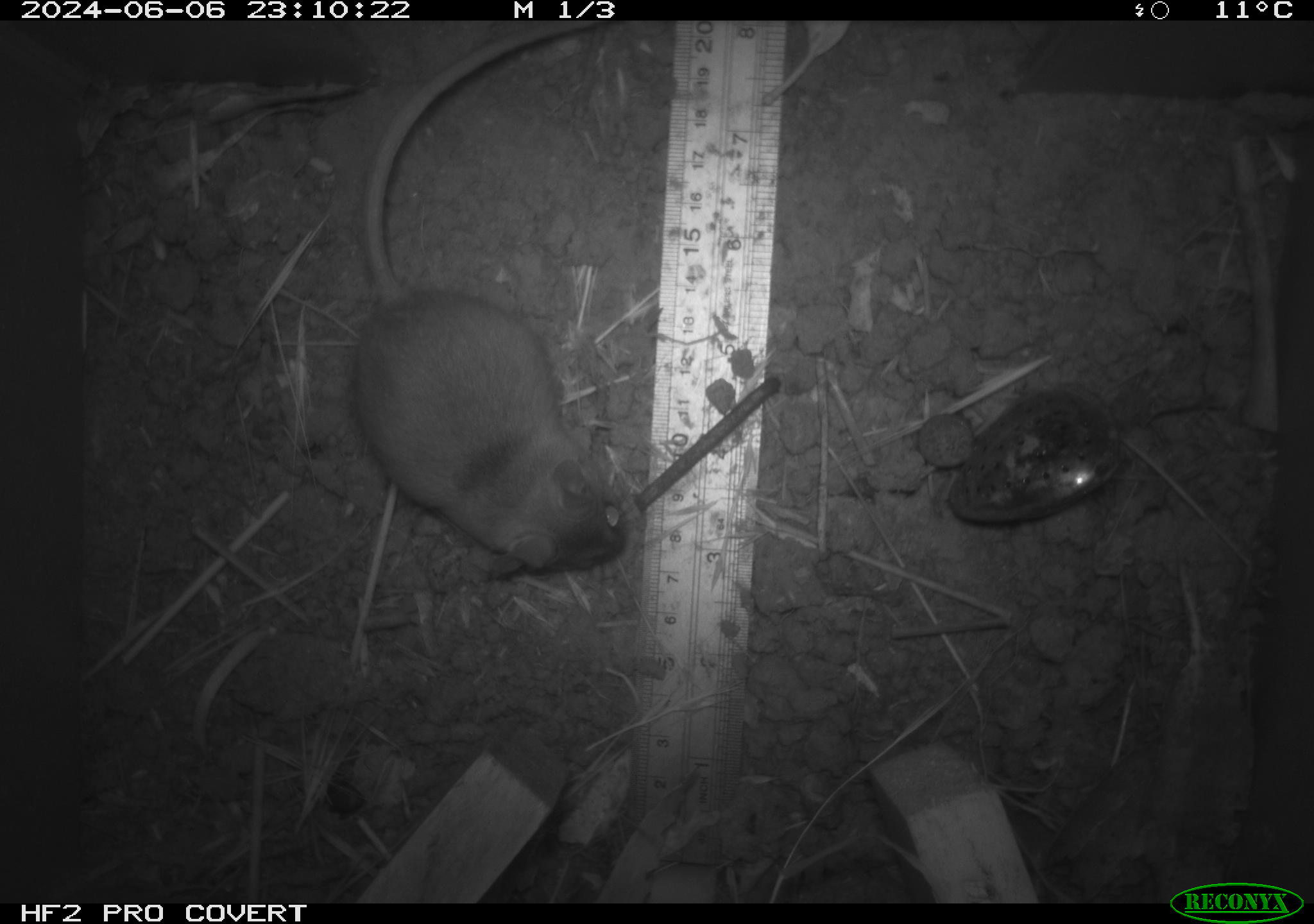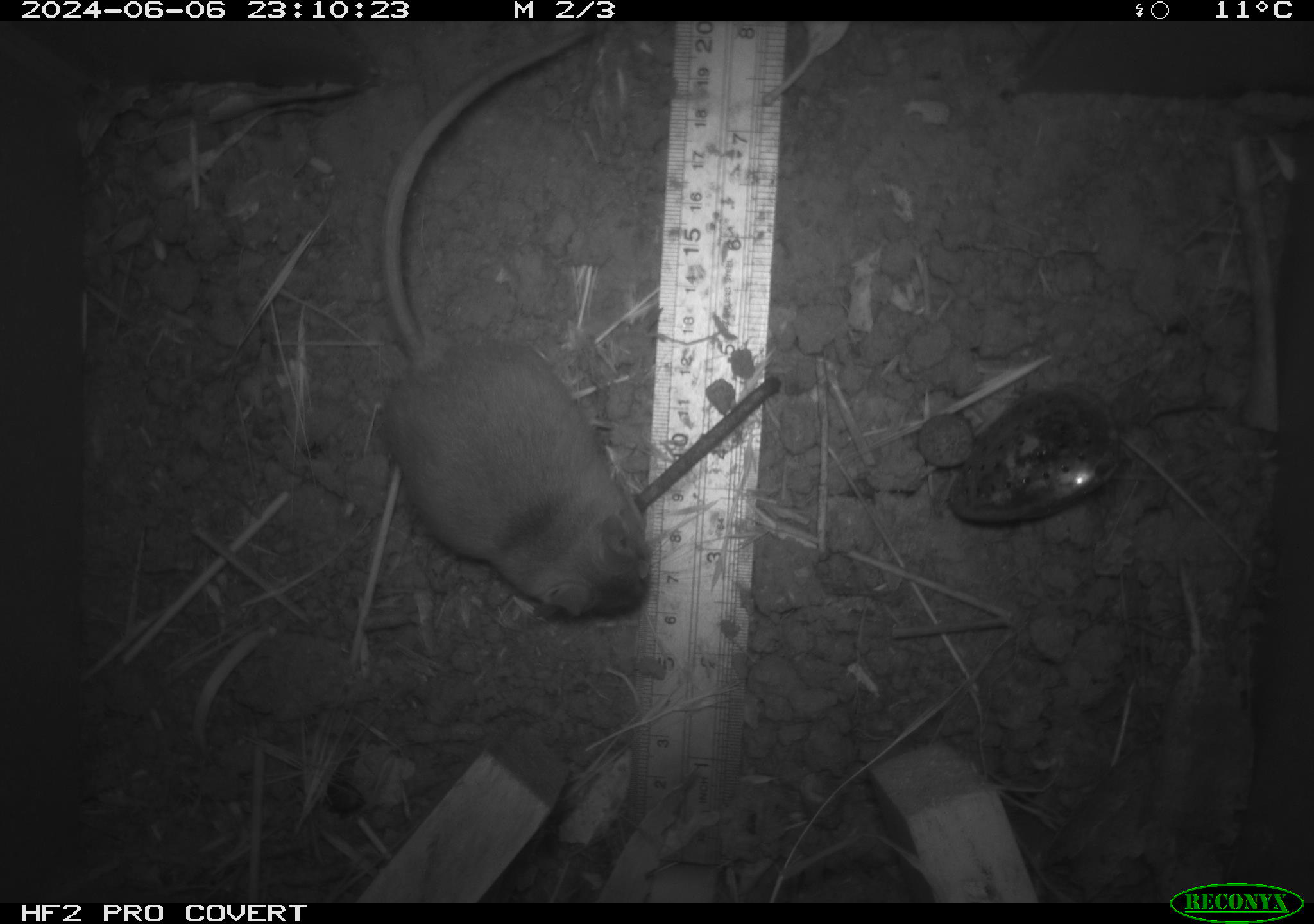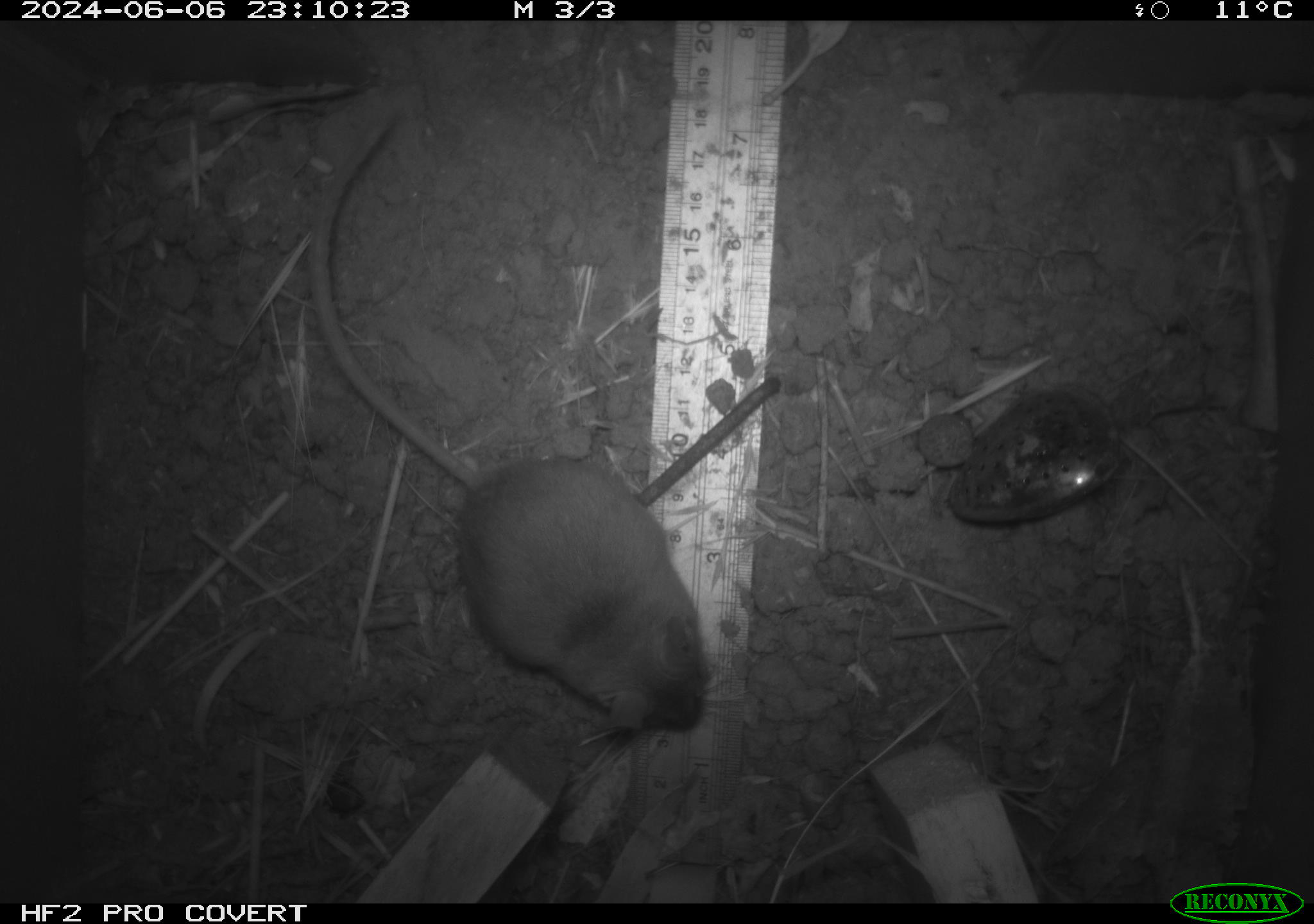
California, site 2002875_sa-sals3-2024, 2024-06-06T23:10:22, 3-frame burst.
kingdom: Animalia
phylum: Chordata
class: Mammalia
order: Rodentia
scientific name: Rodentia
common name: mouse species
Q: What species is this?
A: Mouse species (Rodentia).